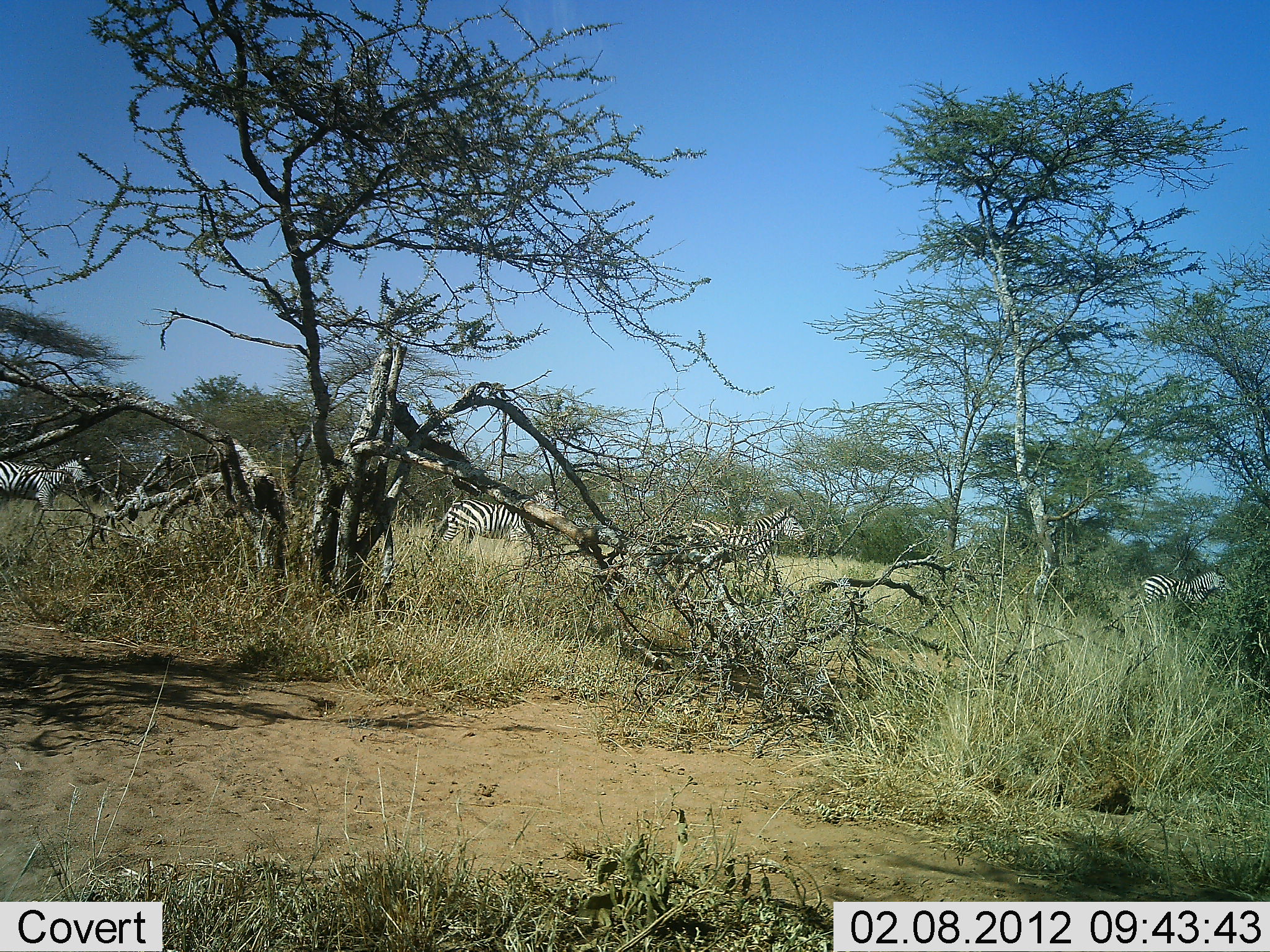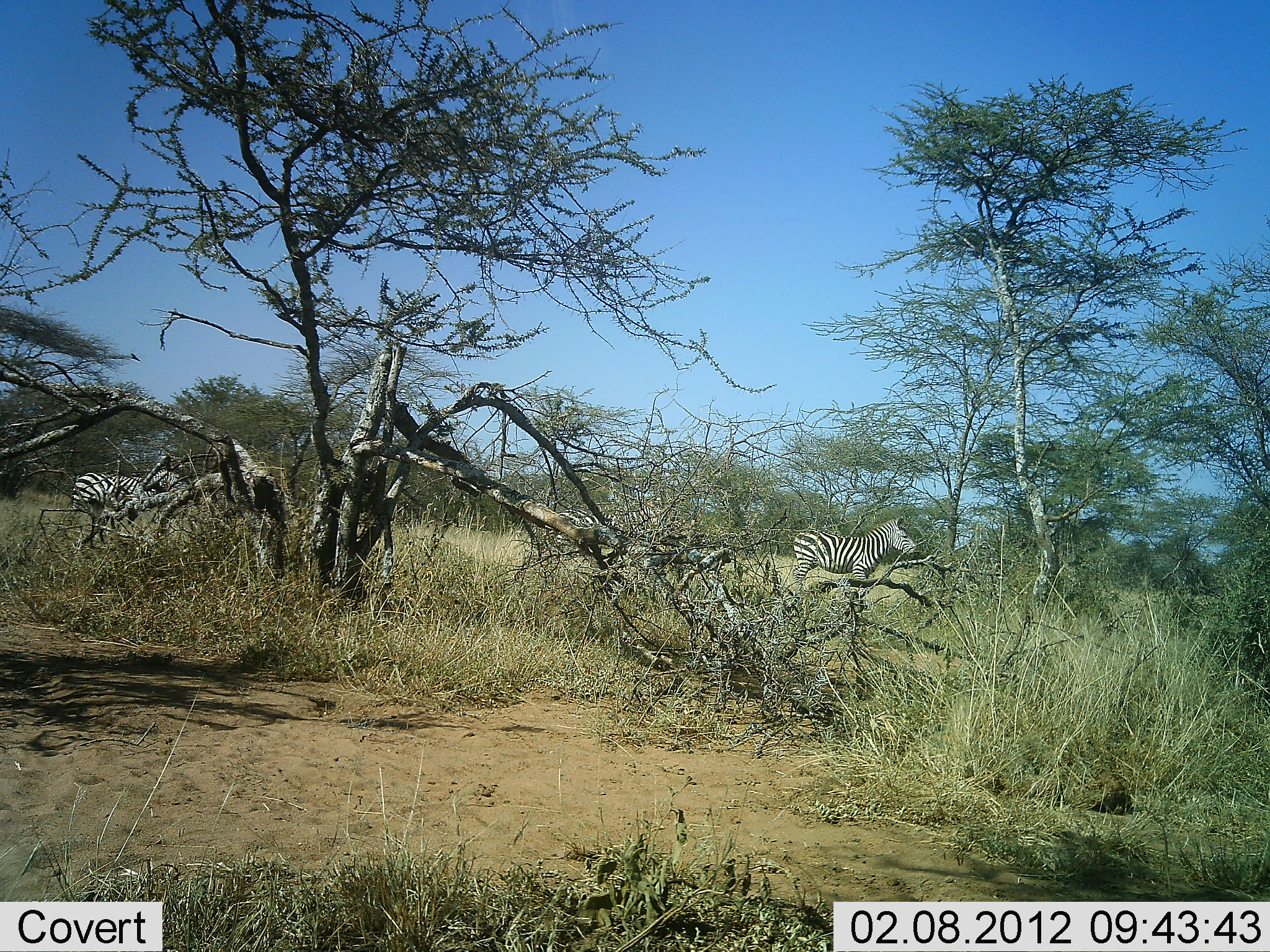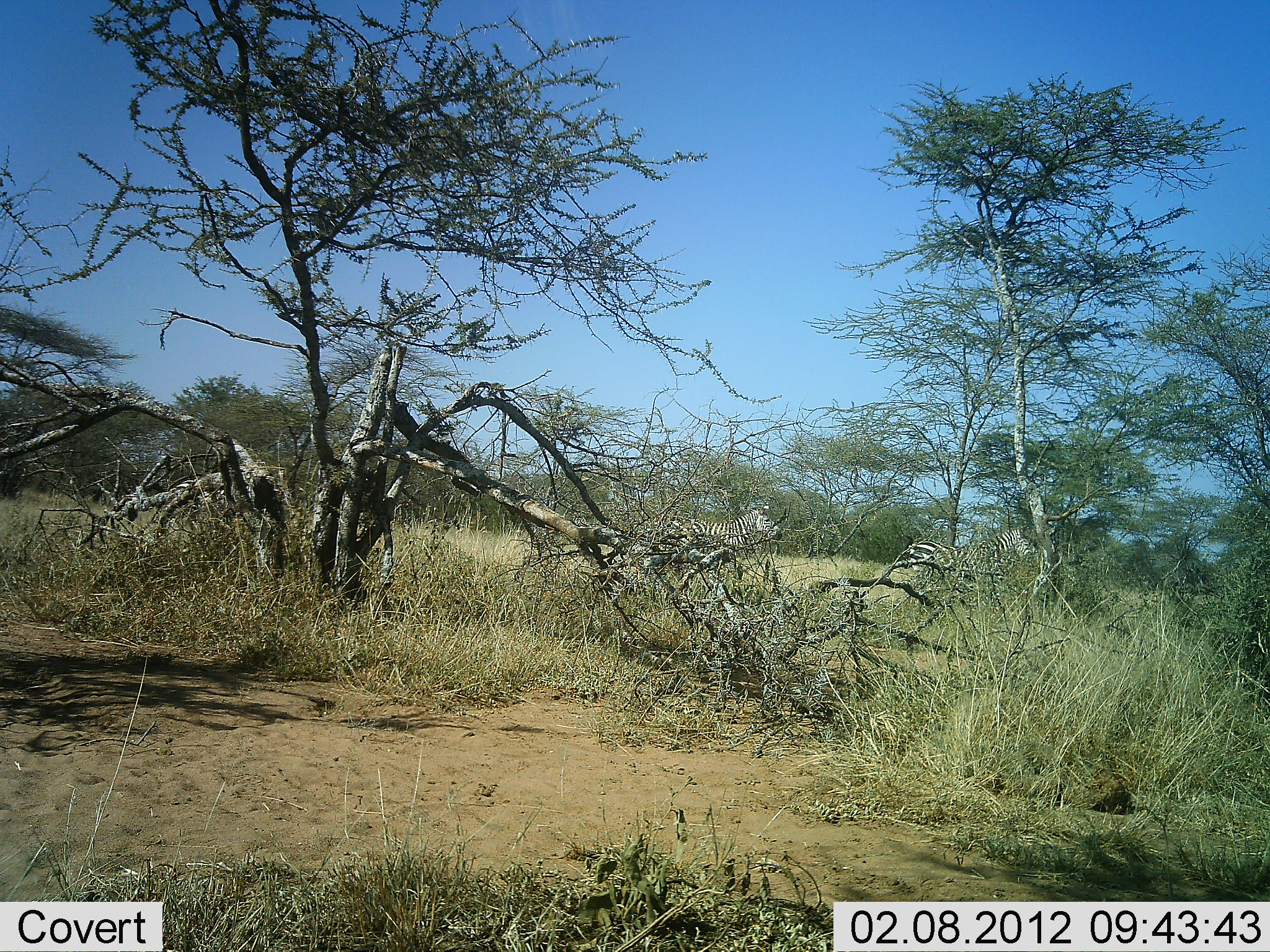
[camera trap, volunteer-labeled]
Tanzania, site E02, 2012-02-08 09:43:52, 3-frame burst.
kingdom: Animalia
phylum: Chordata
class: Mammalia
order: Perissodactyla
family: Equidae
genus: Equus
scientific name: Equus quagga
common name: plains zebra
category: zebra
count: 4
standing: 0%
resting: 0%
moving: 94%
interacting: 6%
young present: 0%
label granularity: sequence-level